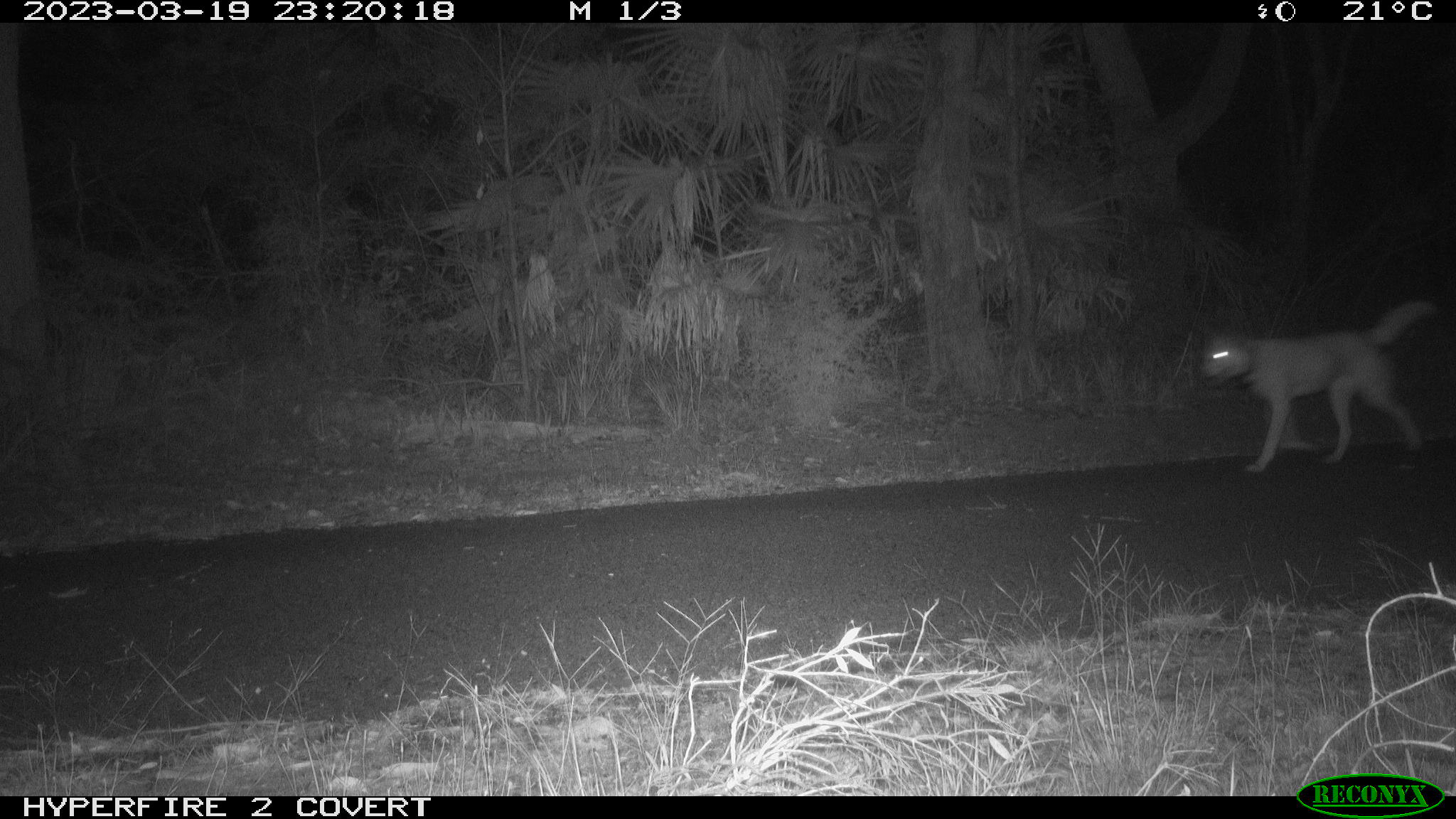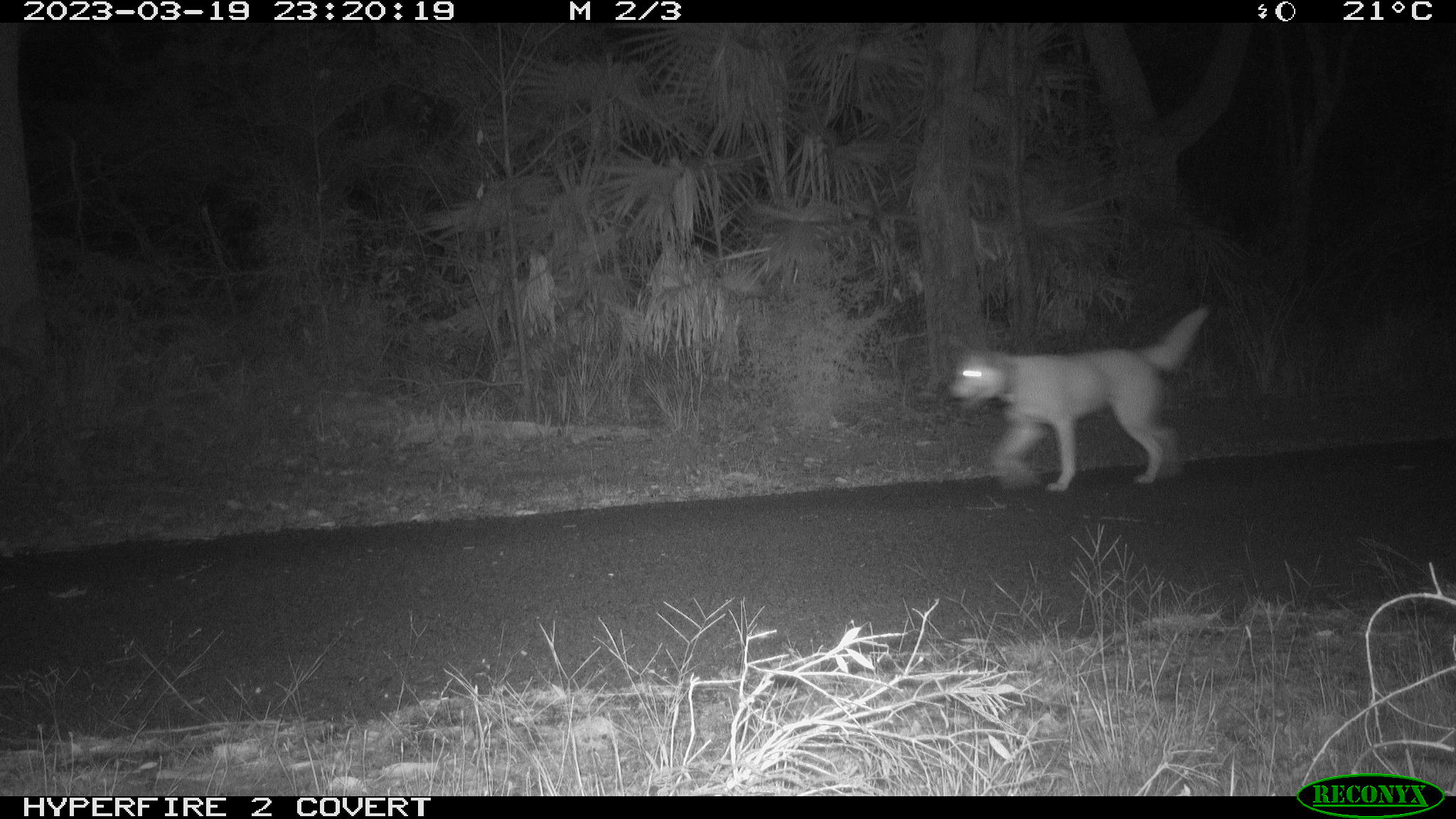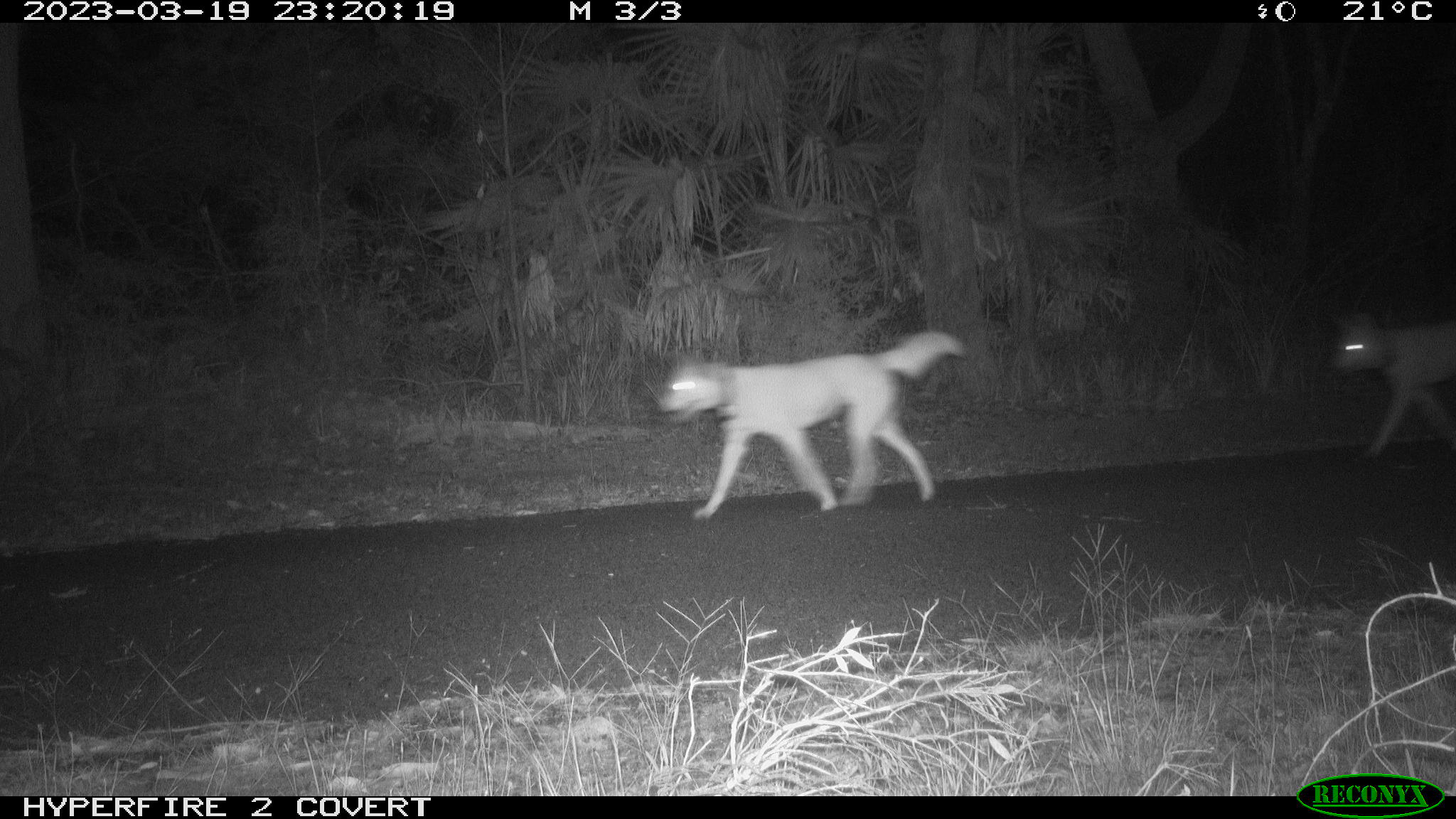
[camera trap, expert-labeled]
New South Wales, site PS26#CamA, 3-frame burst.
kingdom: Animalia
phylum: Chordata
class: Mammalia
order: Carnivora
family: Canidae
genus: Canis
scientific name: Canis familiaris dingo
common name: dingo